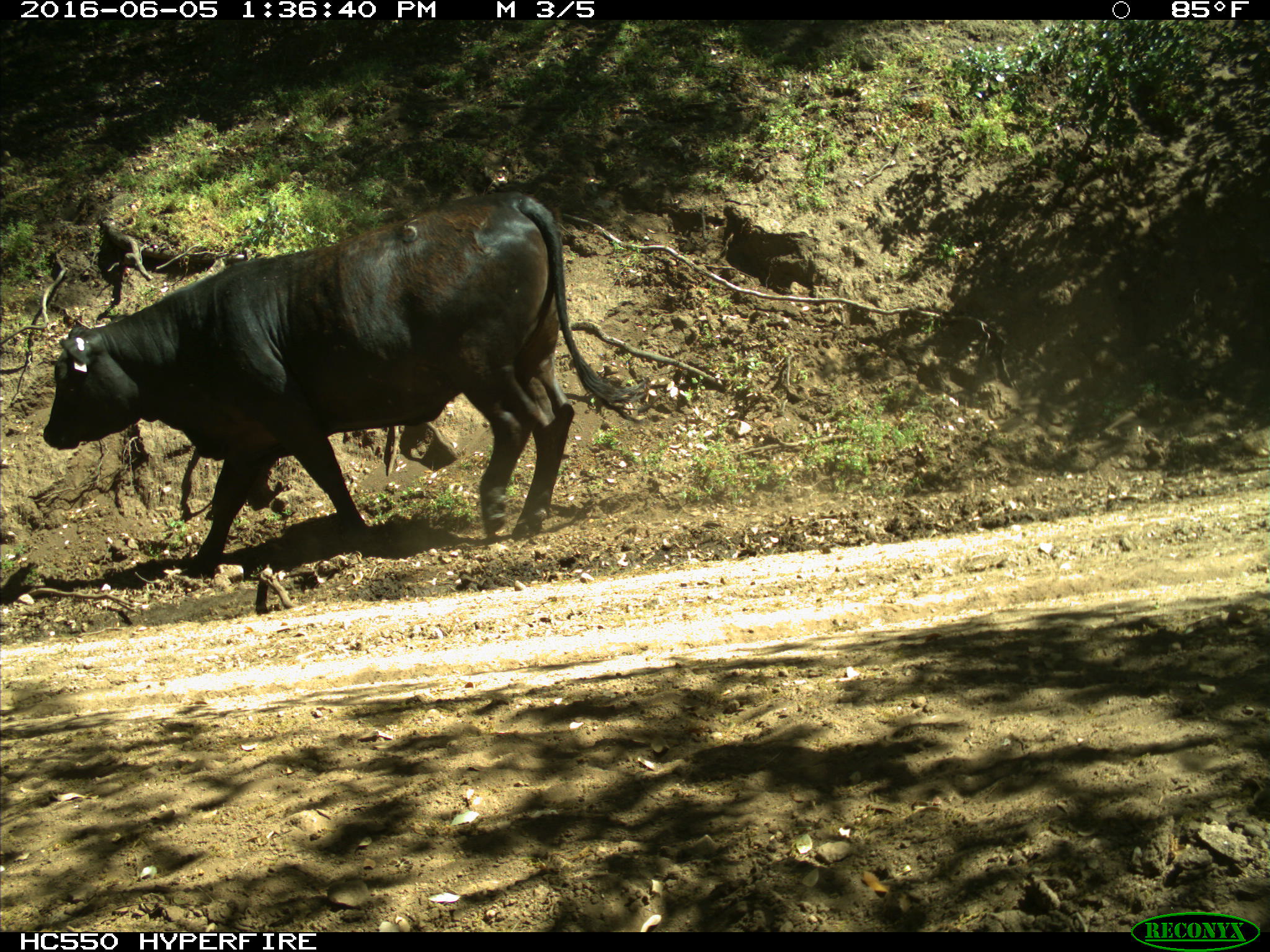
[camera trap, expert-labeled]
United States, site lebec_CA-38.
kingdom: Animalia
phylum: Chordata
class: Mammalia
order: Artiodactyla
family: Bovidae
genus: Bos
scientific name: Bos taurus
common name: domestic cow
Bos taurus (domestic cow).